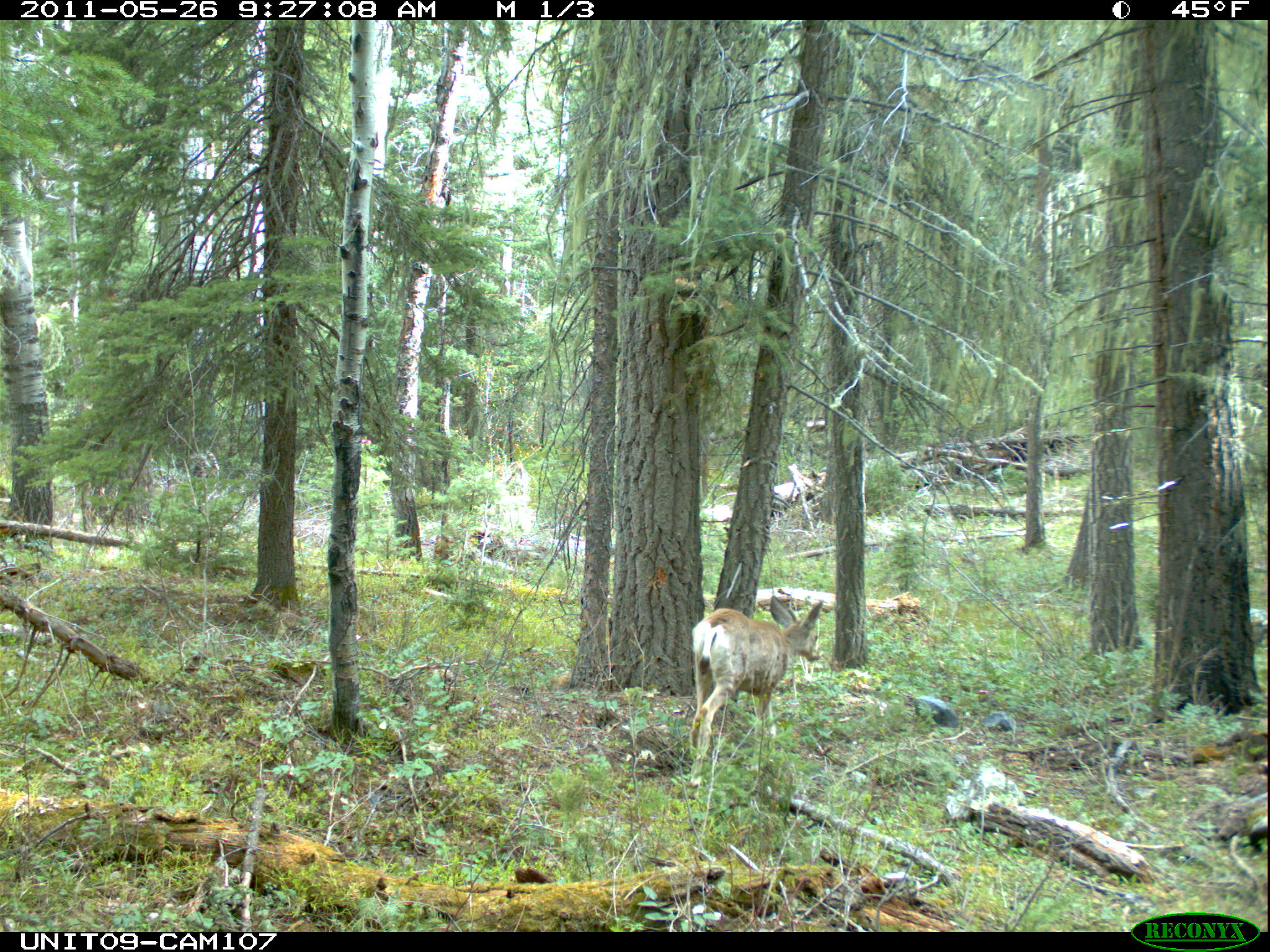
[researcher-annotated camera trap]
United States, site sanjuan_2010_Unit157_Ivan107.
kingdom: Animalia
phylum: Chordata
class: Mammalia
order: Artiodactyla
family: Cervidae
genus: Odocoileus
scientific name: Odocoileus hemionus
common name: mule deer